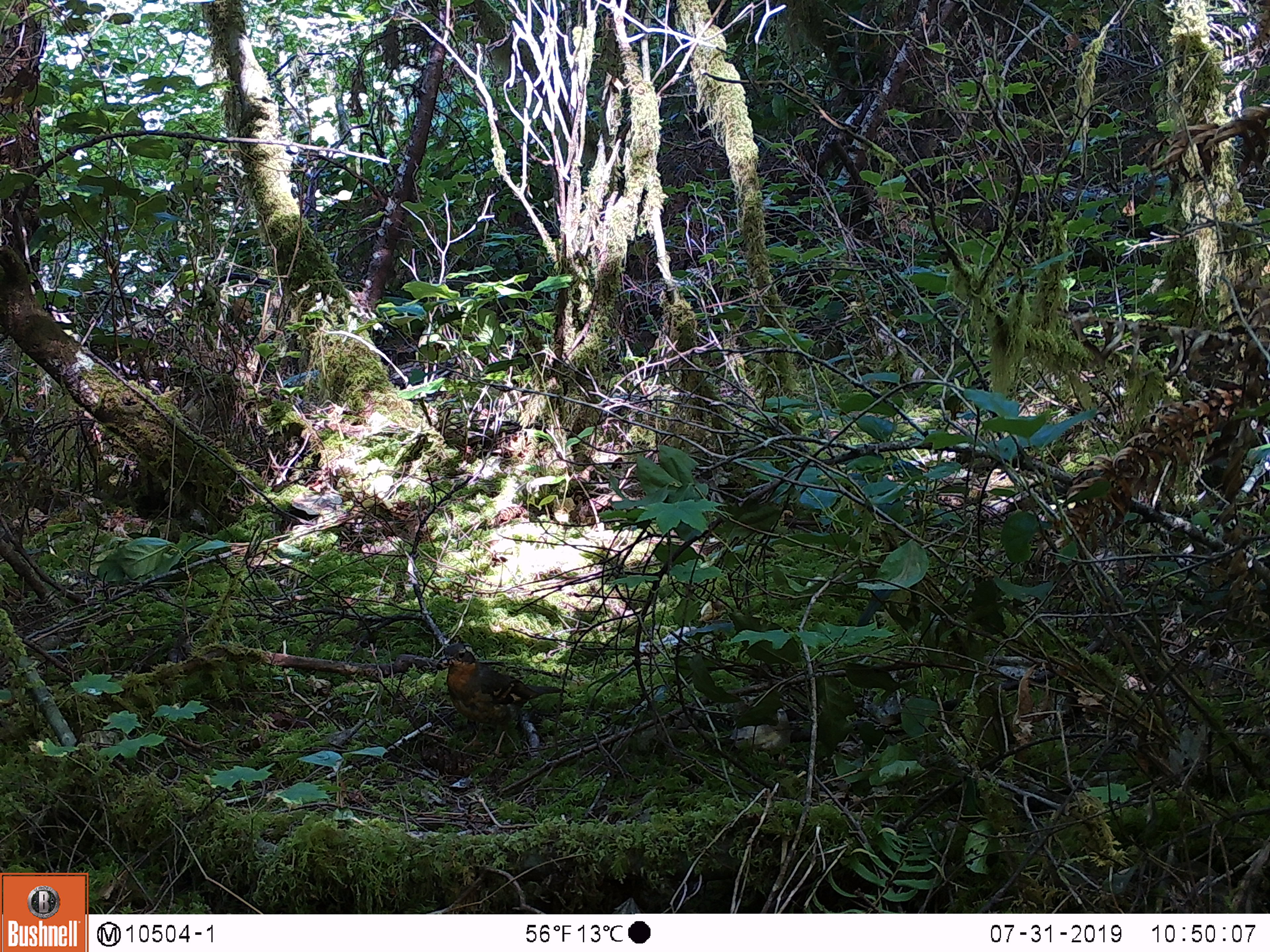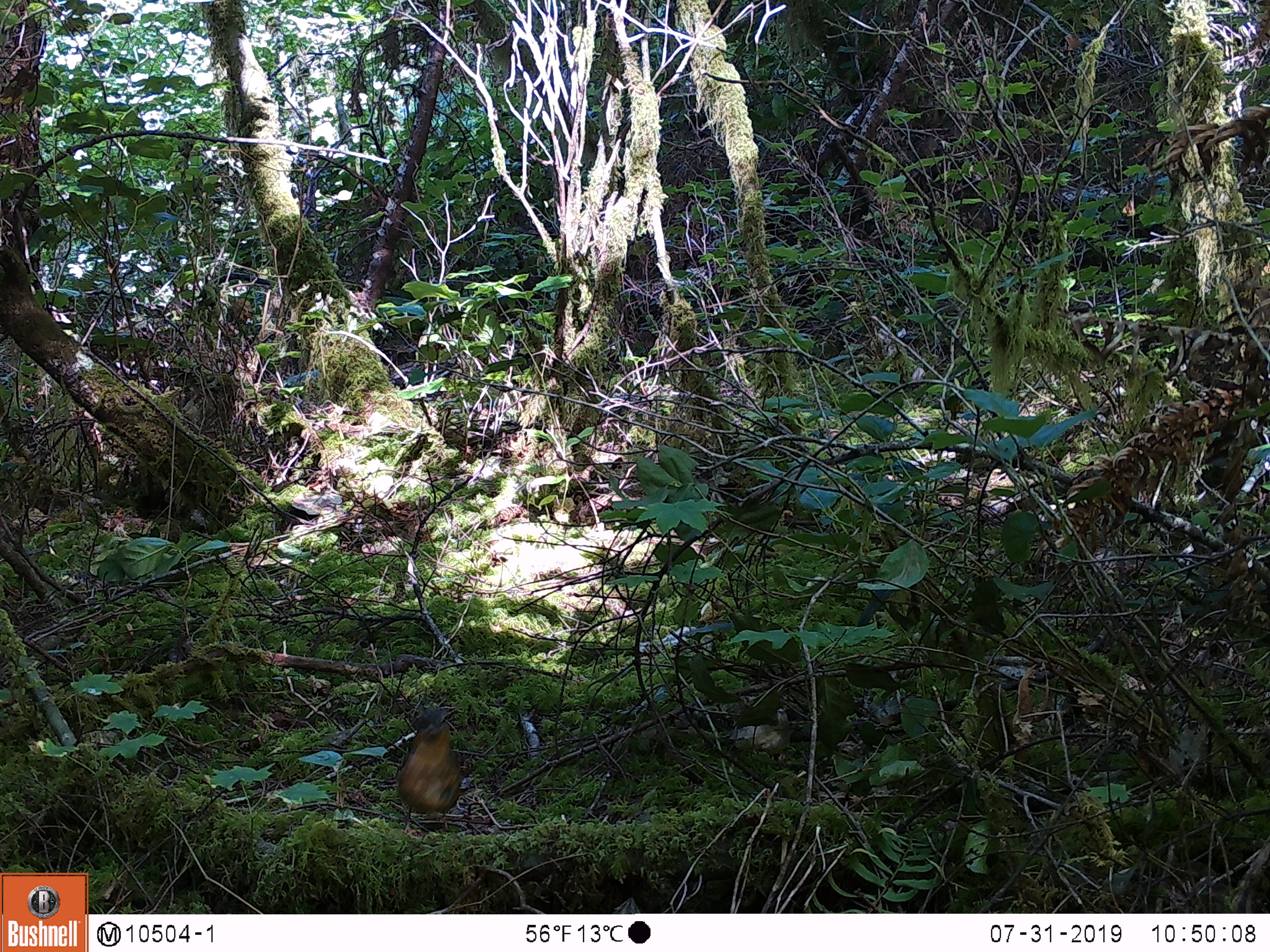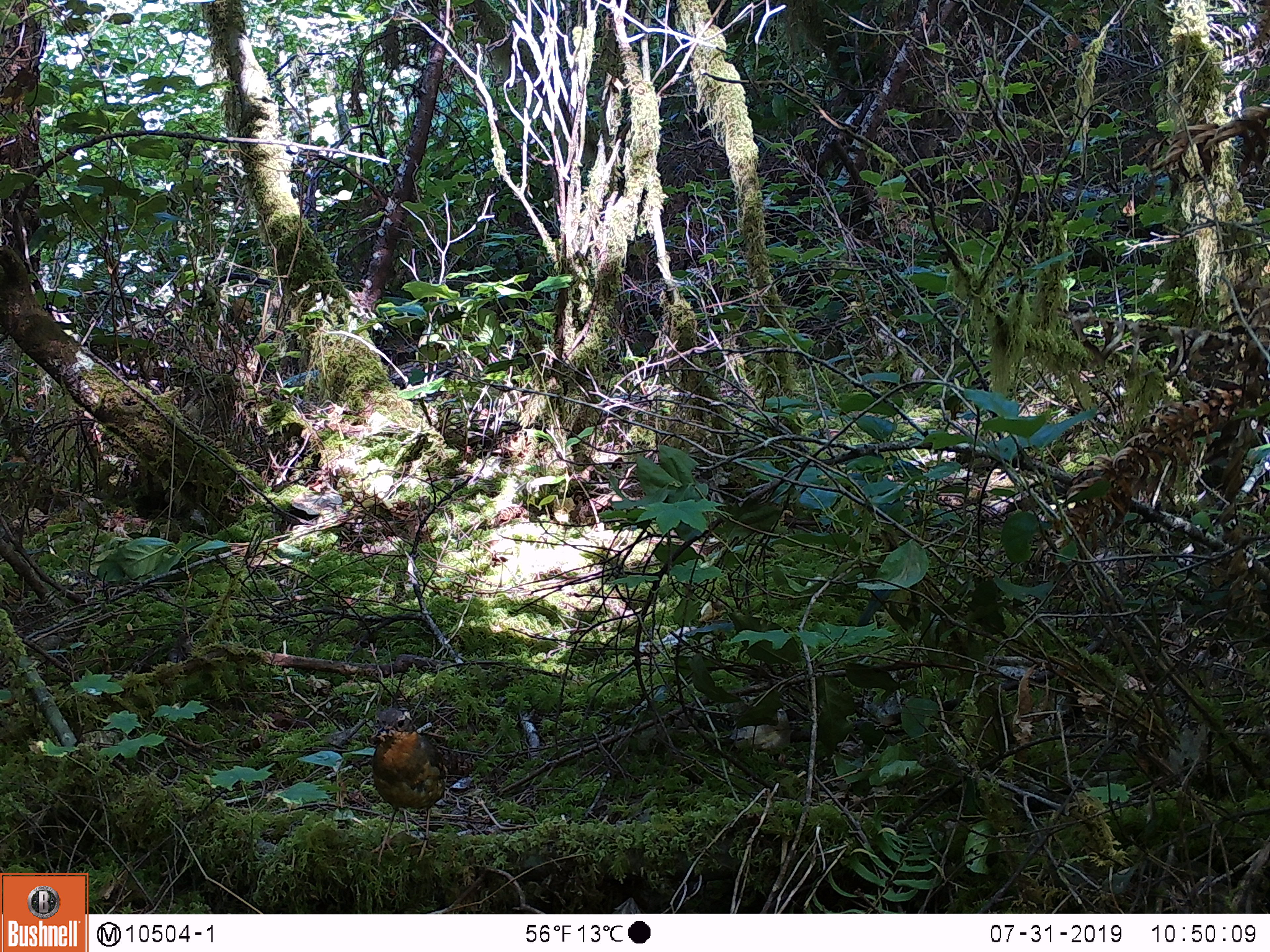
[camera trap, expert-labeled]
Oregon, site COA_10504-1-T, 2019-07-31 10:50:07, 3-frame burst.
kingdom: Animalia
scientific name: Animalia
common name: invertebrate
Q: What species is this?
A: Invertebrate (Animalia).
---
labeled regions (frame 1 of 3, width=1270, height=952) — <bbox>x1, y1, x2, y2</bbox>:
invertebrate: <bbox>420, 631, 579, 781</bbox>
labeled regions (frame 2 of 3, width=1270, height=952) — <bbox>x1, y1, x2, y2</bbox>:
invertebrate: <bbox>363, 686, 499, 854</bbox>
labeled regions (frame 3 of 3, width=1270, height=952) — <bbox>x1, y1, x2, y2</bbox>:
invertebrate: <bbox>348, 696, 480, 871</bbox>